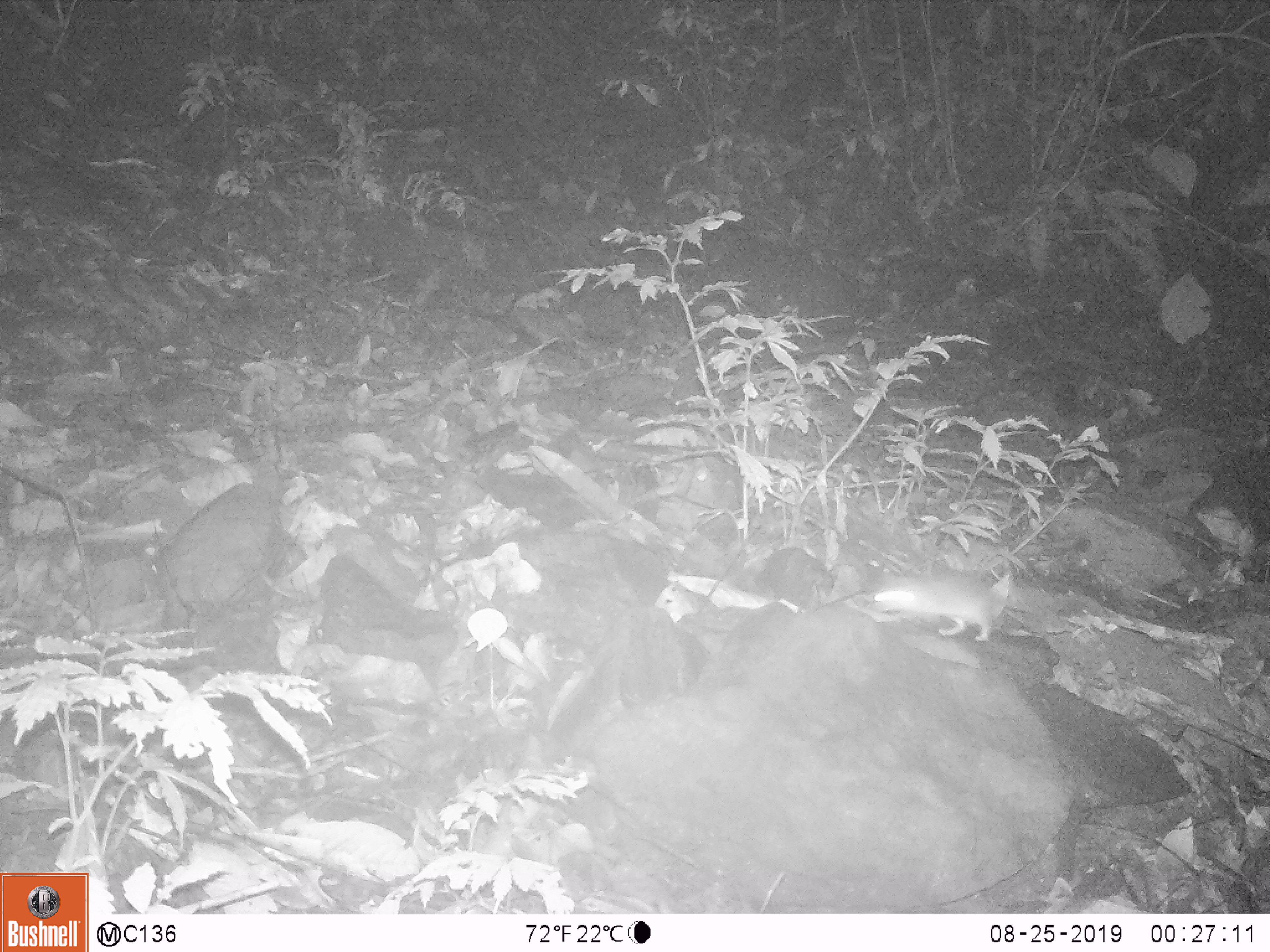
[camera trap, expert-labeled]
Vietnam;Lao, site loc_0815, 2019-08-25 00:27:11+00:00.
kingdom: Animalia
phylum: Chordata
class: Mammalia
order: Rodentia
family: Muridae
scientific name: Muridae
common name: old-world mice and rats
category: unidentified murid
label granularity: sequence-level